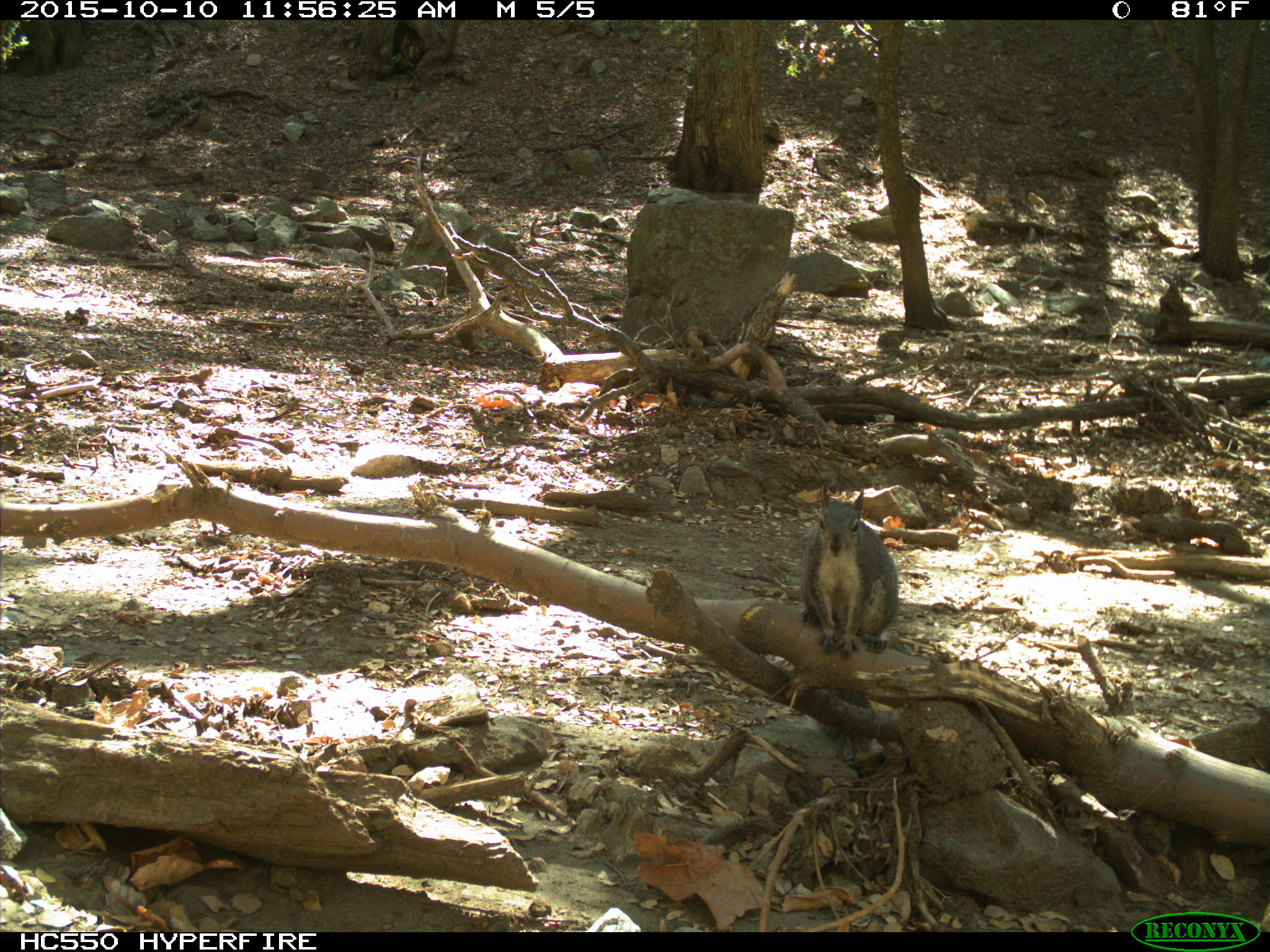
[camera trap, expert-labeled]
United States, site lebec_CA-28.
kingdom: Animalia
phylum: Chordata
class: Mammalia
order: Rodentia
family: Sciuridae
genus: Sciurus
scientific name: Sciurus carolinensis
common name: eastern gray squirrel